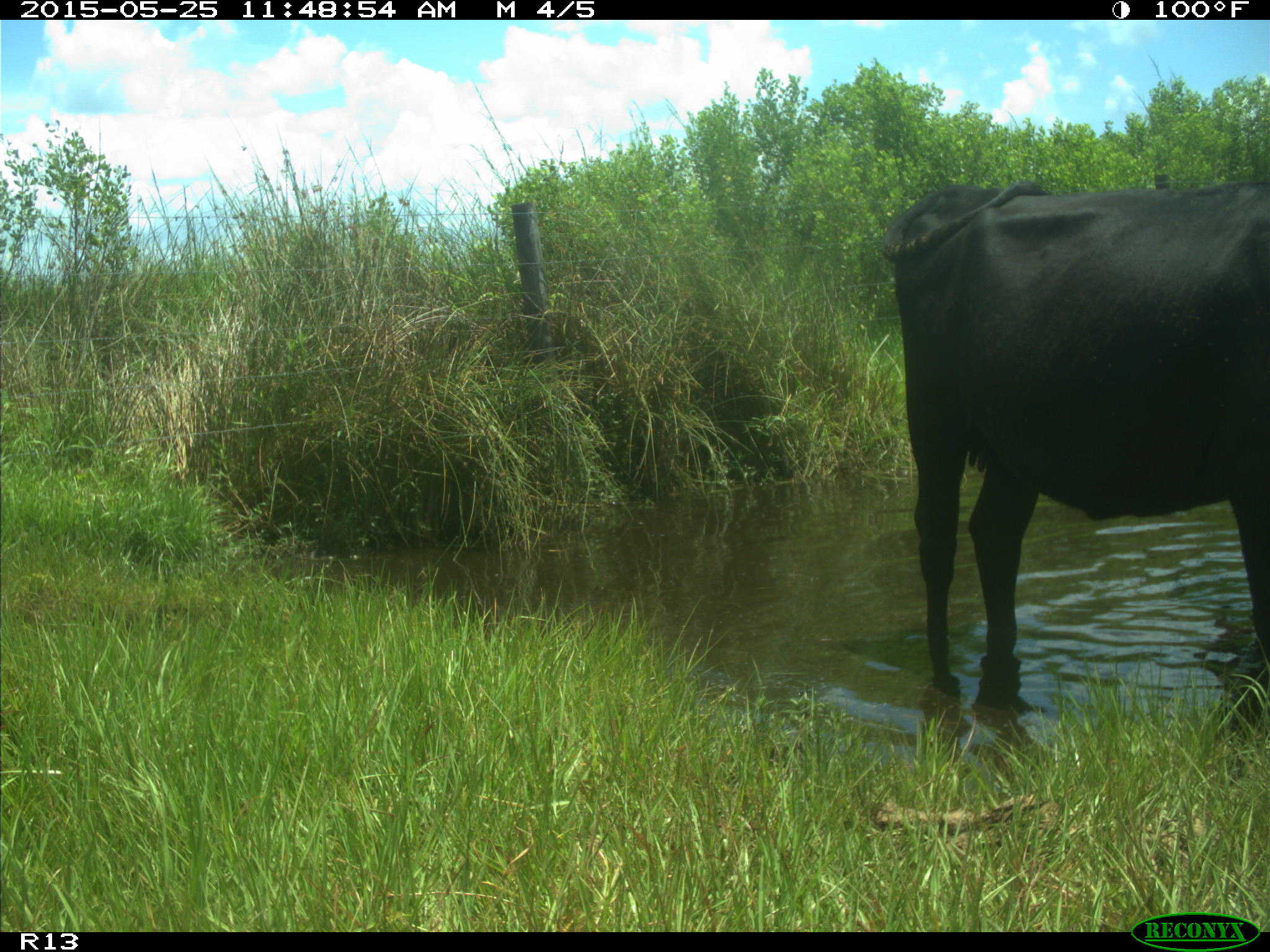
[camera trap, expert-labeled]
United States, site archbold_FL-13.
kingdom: Animalia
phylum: Chordata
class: Mammalia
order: Artiodactyla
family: Bovidae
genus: Bos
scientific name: Bos taurus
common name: domestic cow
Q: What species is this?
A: Bos taurus (domestic cow).